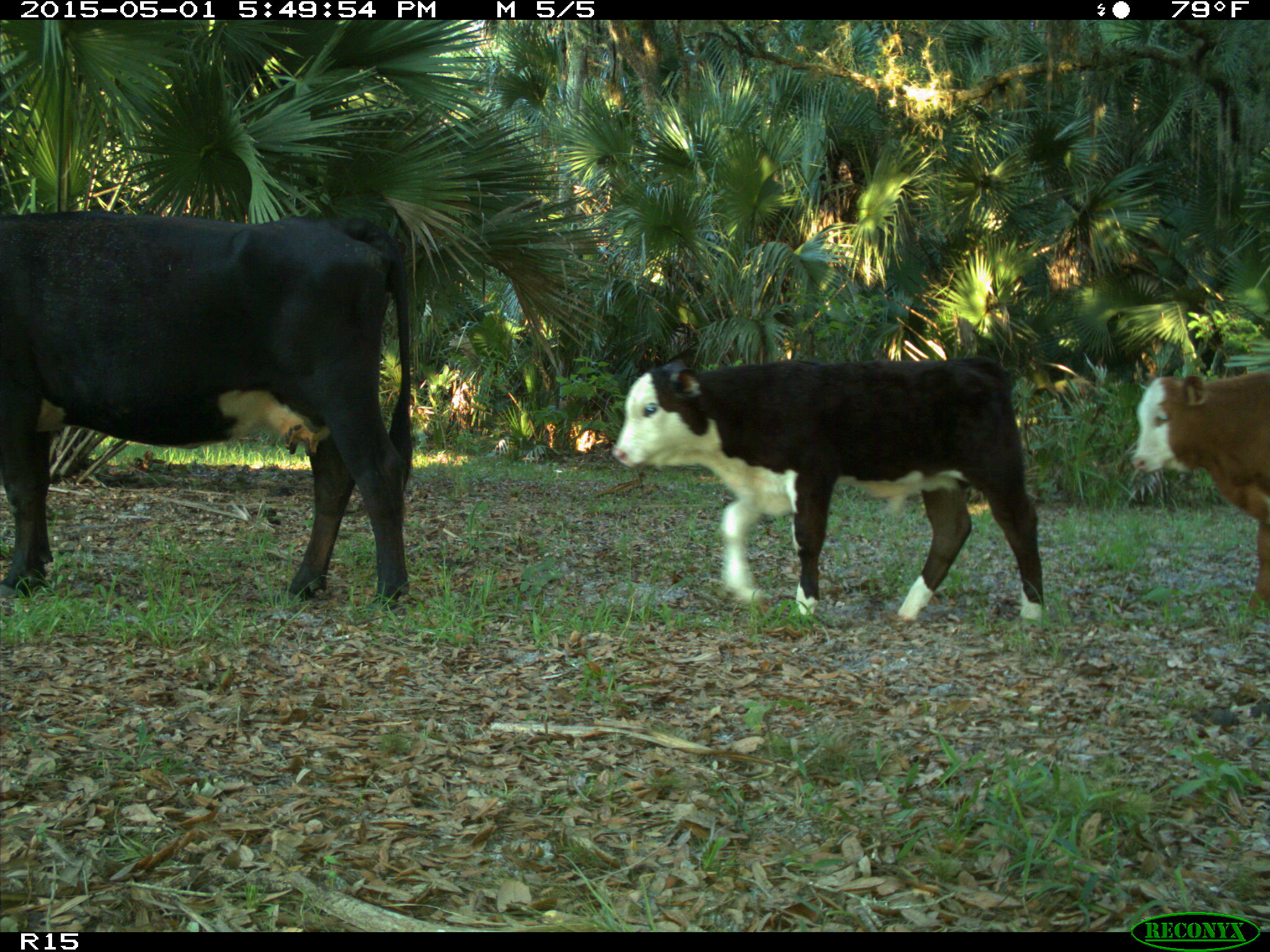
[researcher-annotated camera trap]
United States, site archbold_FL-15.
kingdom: Animalia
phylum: Chordata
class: Mammalia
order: Artiodactyla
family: Bovidae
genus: Bos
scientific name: Bos taurus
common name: domestic cow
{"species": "Bos taurus (domestic cow)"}